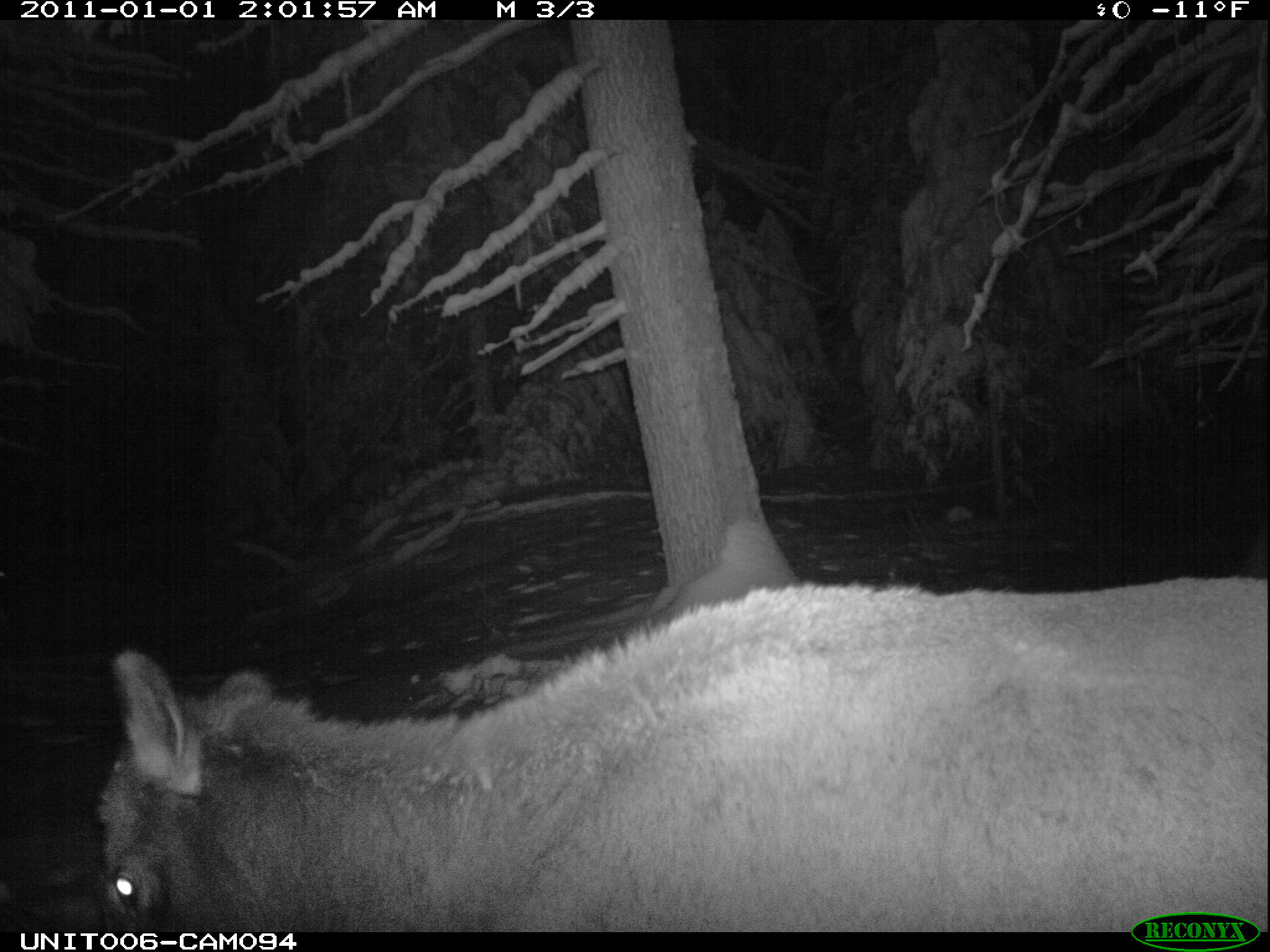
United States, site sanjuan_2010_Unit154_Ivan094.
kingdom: Animalia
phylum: Chordata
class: Mammalia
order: Artiodactyla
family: Cervidae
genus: Cervus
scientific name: Cervus elaphus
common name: red deer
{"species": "Cervus elaphus (red deer)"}